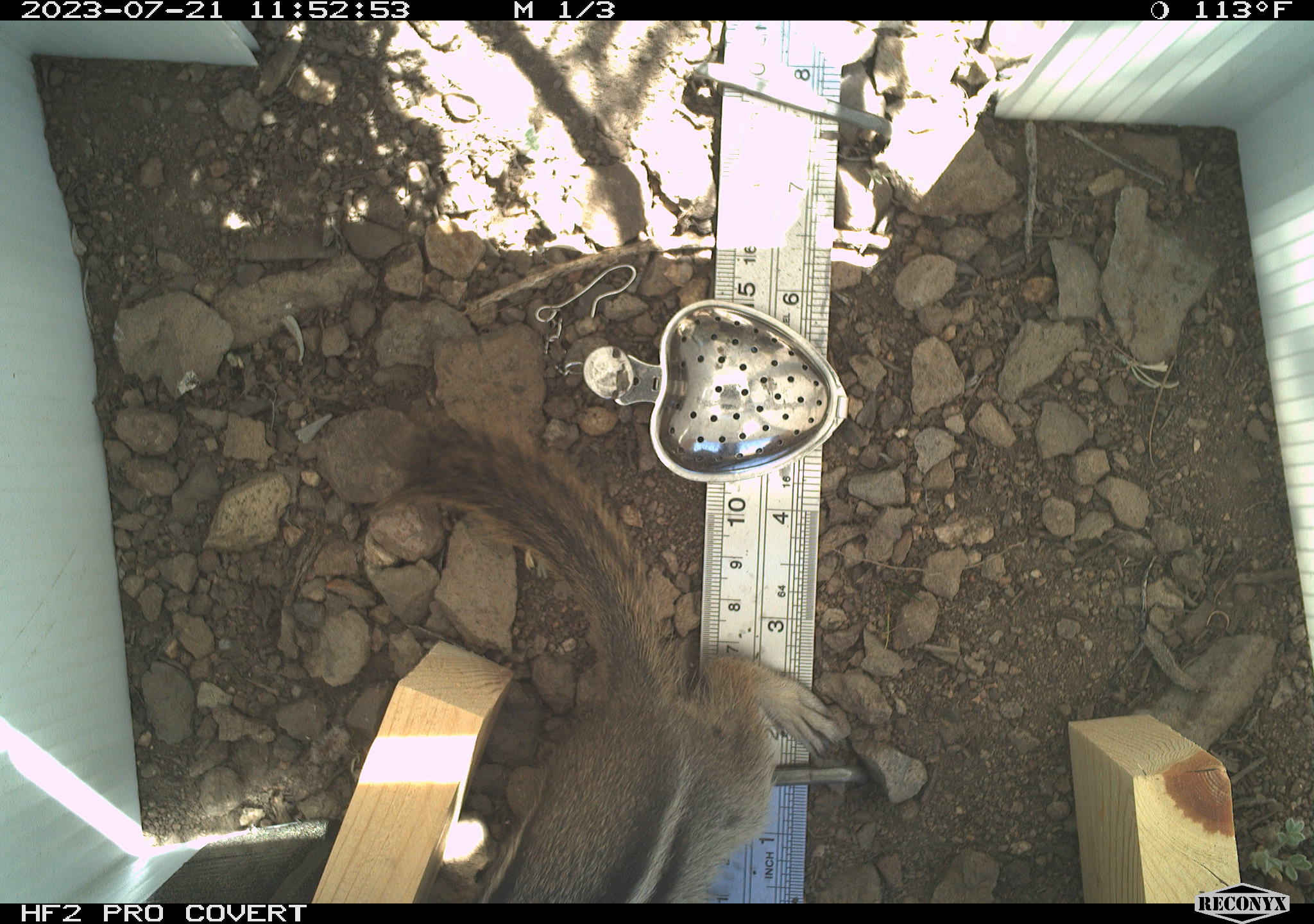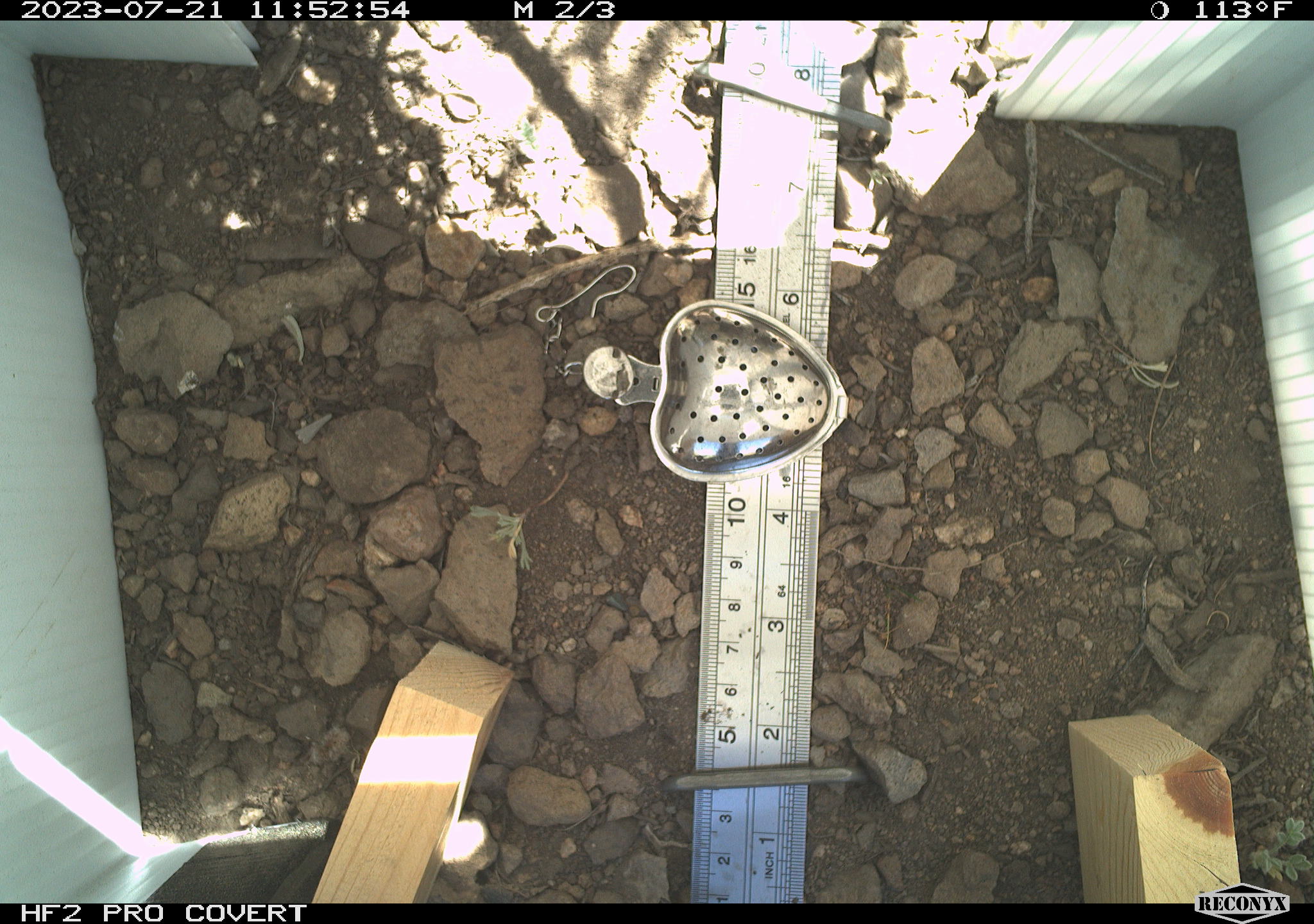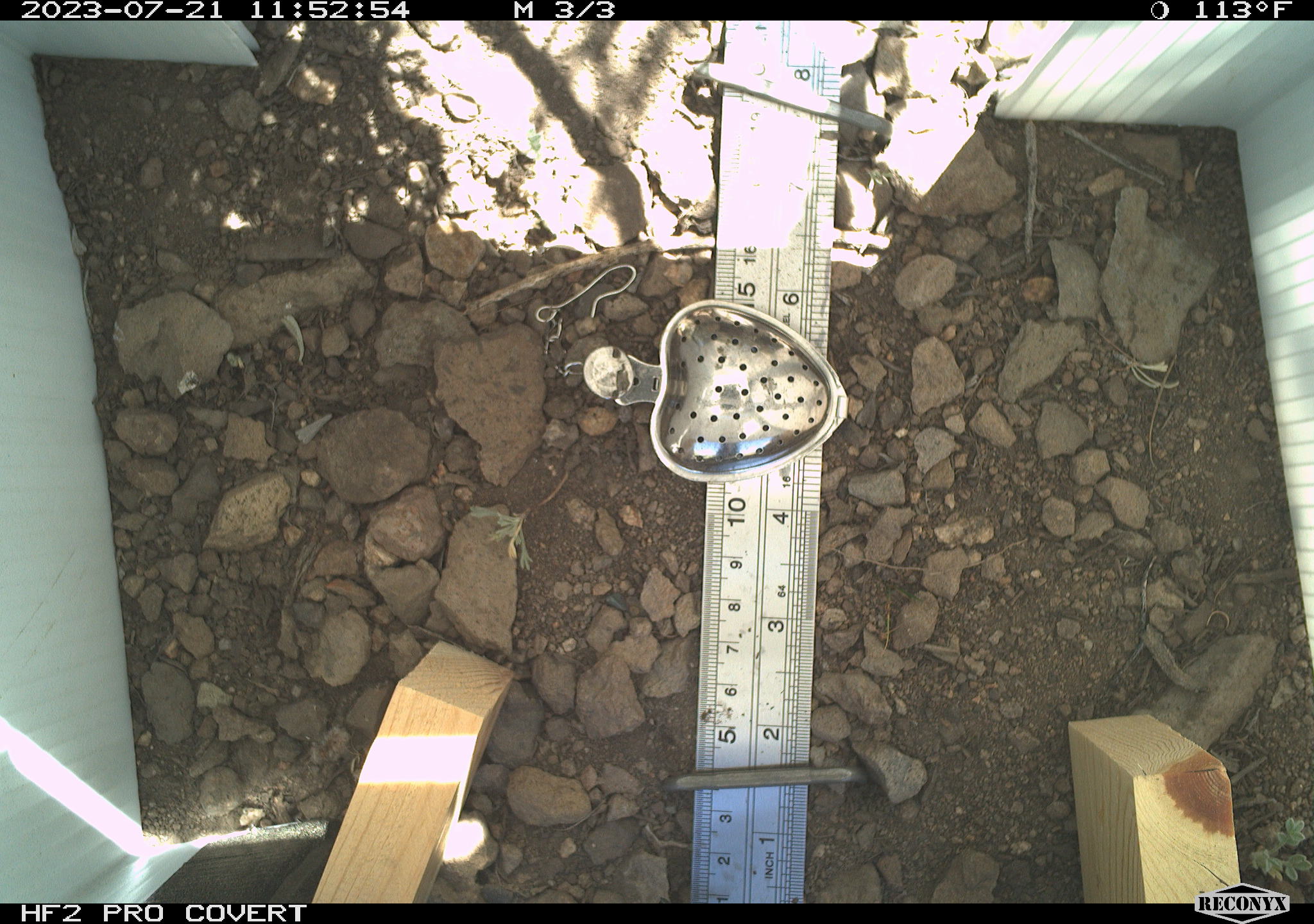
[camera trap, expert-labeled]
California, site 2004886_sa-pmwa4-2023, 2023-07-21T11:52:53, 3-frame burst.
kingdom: Animalia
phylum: Chordata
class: Mammalia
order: Rodentia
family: Sciuridae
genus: Callospermophilus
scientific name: Callospermophilus lateralis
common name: golden mantled ground squirrel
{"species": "golden mantled ground squirrel (Callospermophilus lateralis)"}